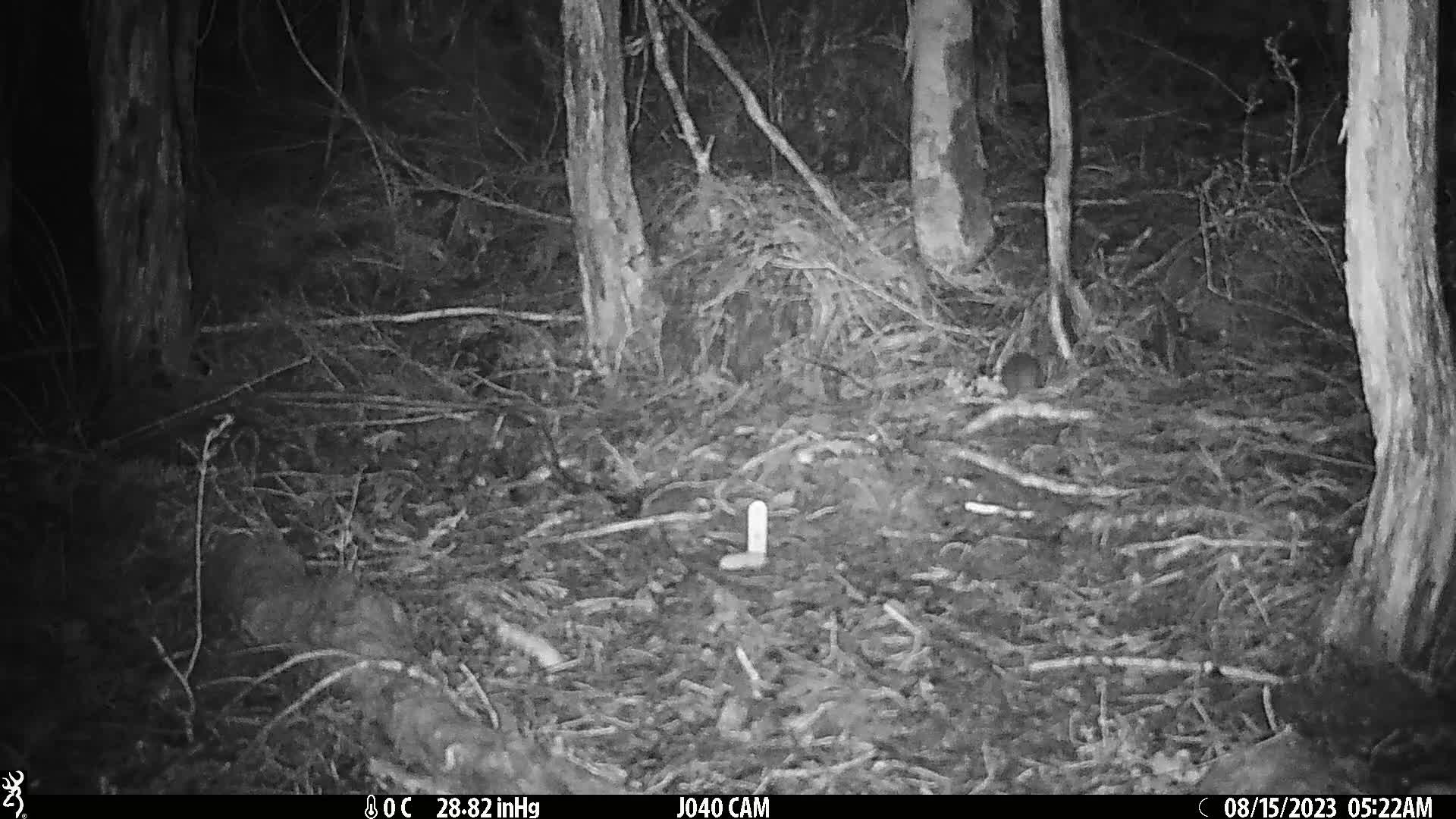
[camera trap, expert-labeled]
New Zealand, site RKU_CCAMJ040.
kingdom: Animalia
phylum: Chordata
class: Mammalia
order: Rodentia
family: Muridae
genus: Rattus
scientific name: Rattus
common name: rat